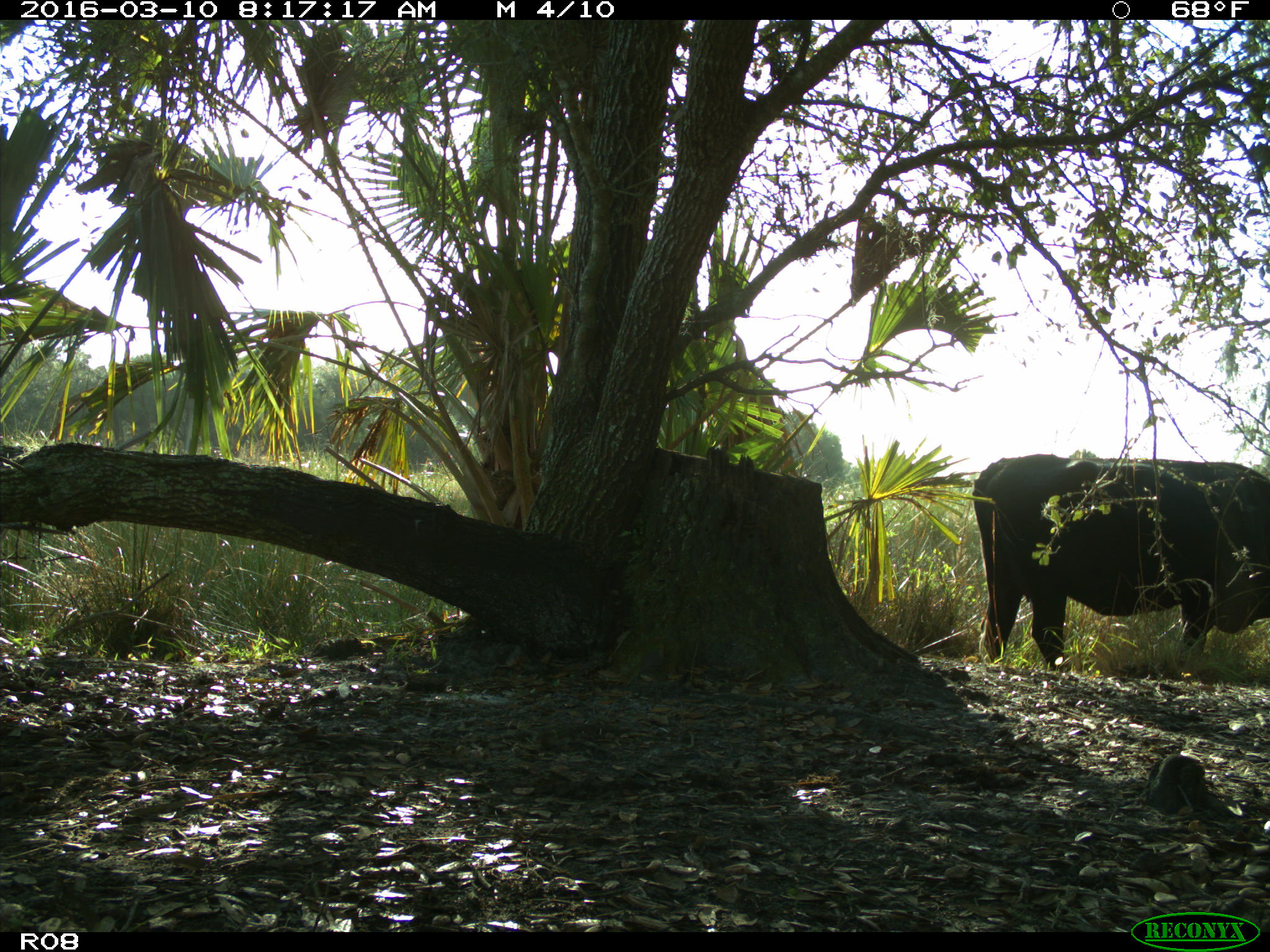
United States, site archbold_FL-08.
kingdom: Animalia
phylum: Chordata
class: Mammalia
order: Artiodactyla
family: Bovidae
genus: Bos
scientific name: Bos taurus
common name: domestic cow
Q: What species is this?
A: Bos taurus (domestic cow).